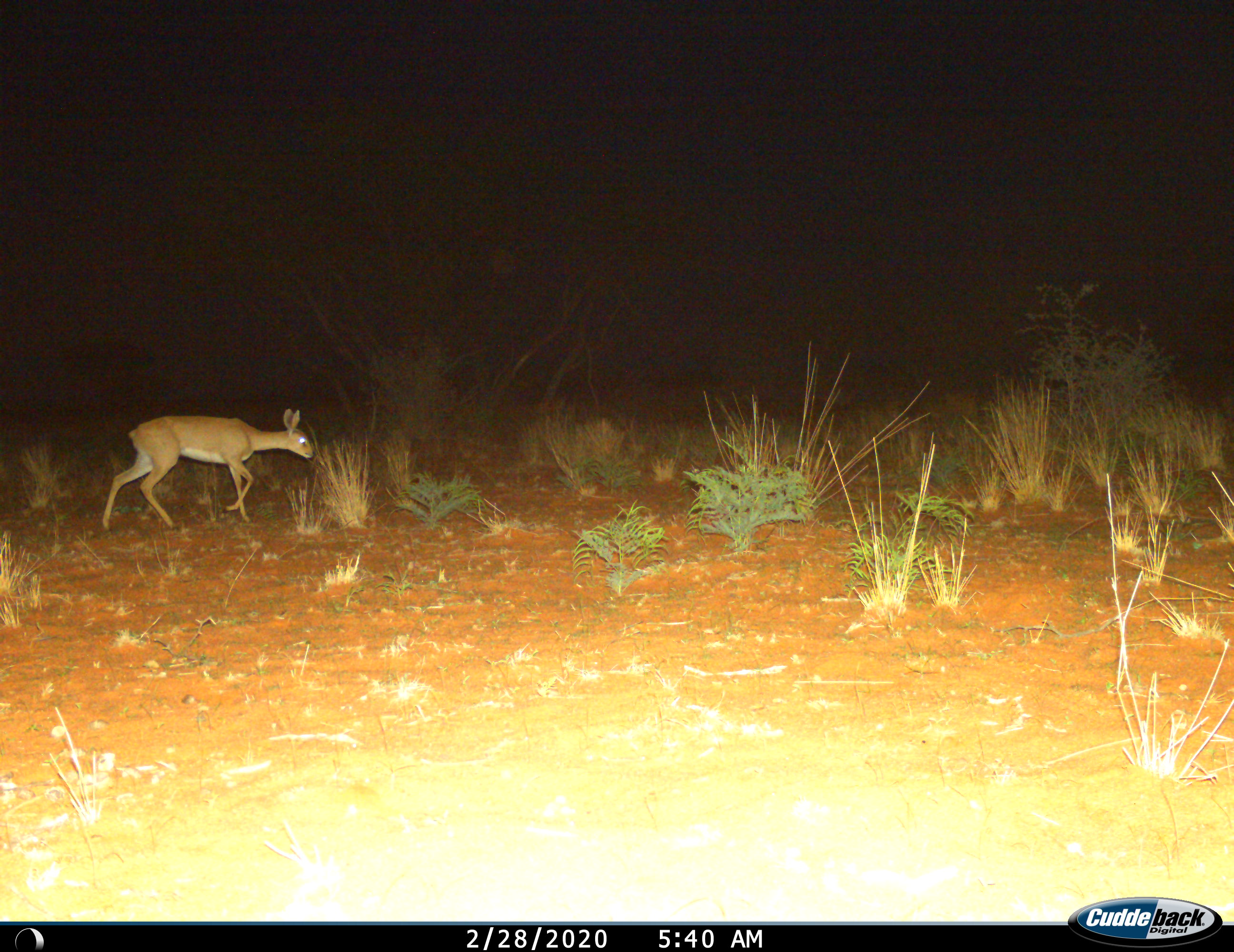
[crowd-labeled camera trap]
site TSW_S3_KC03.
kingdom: Animalia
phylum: Chordata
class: Mammalia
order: Artiodactyla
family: Bovidae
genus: Raphicerus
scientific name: Raphicerus campestris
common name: steenbok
Steenbok (Raphicerus campestris), count 1. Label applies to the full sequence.